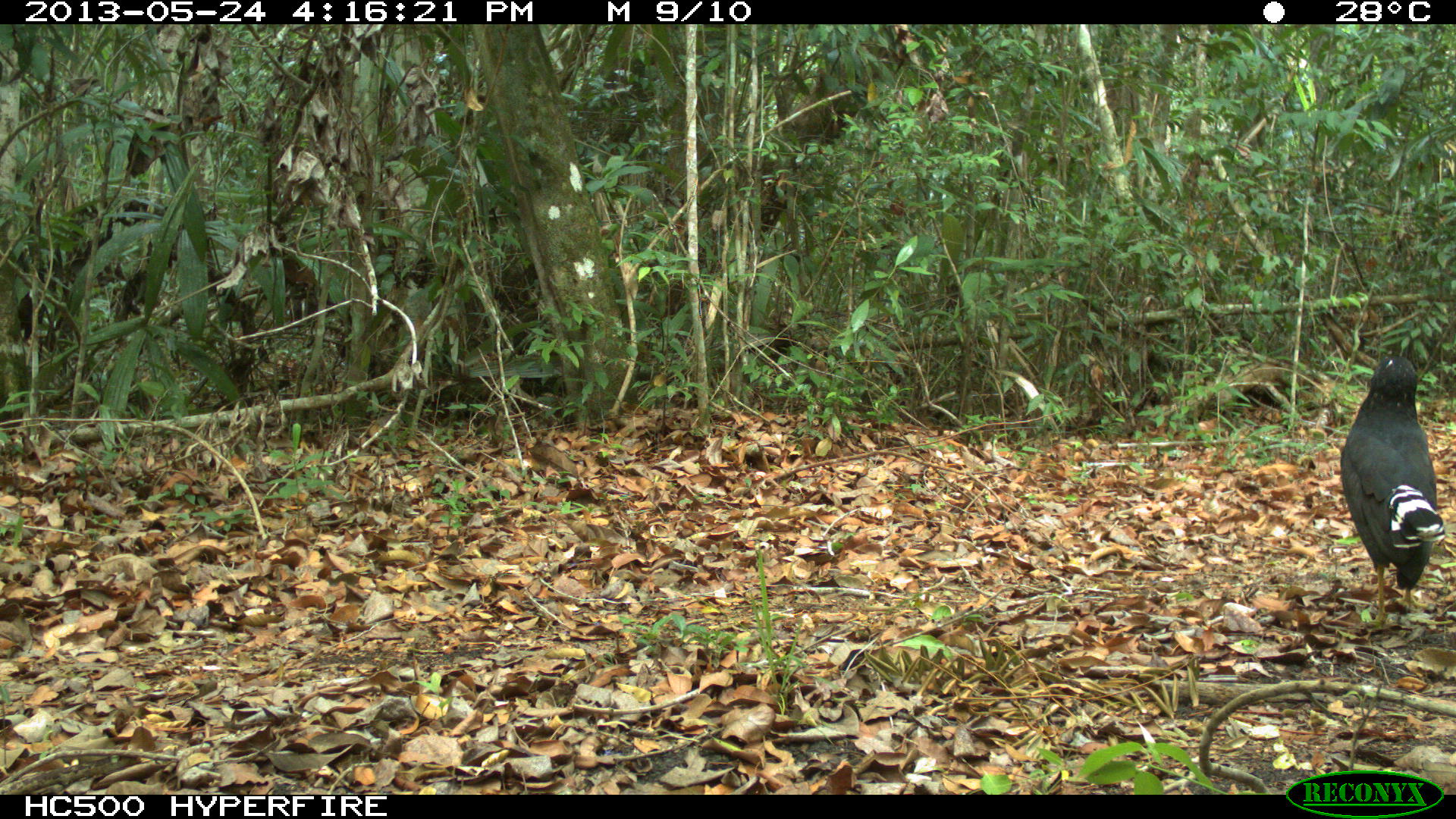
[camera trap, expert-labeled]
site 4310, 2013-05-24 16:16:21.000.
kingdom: Animalia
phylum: Chordata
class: Aves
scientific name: Aves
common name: birds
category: unknown raptor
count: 1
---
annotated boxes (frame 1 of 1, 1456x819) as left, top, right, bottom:
unknown raptor: 1338, 352, 1446, 628